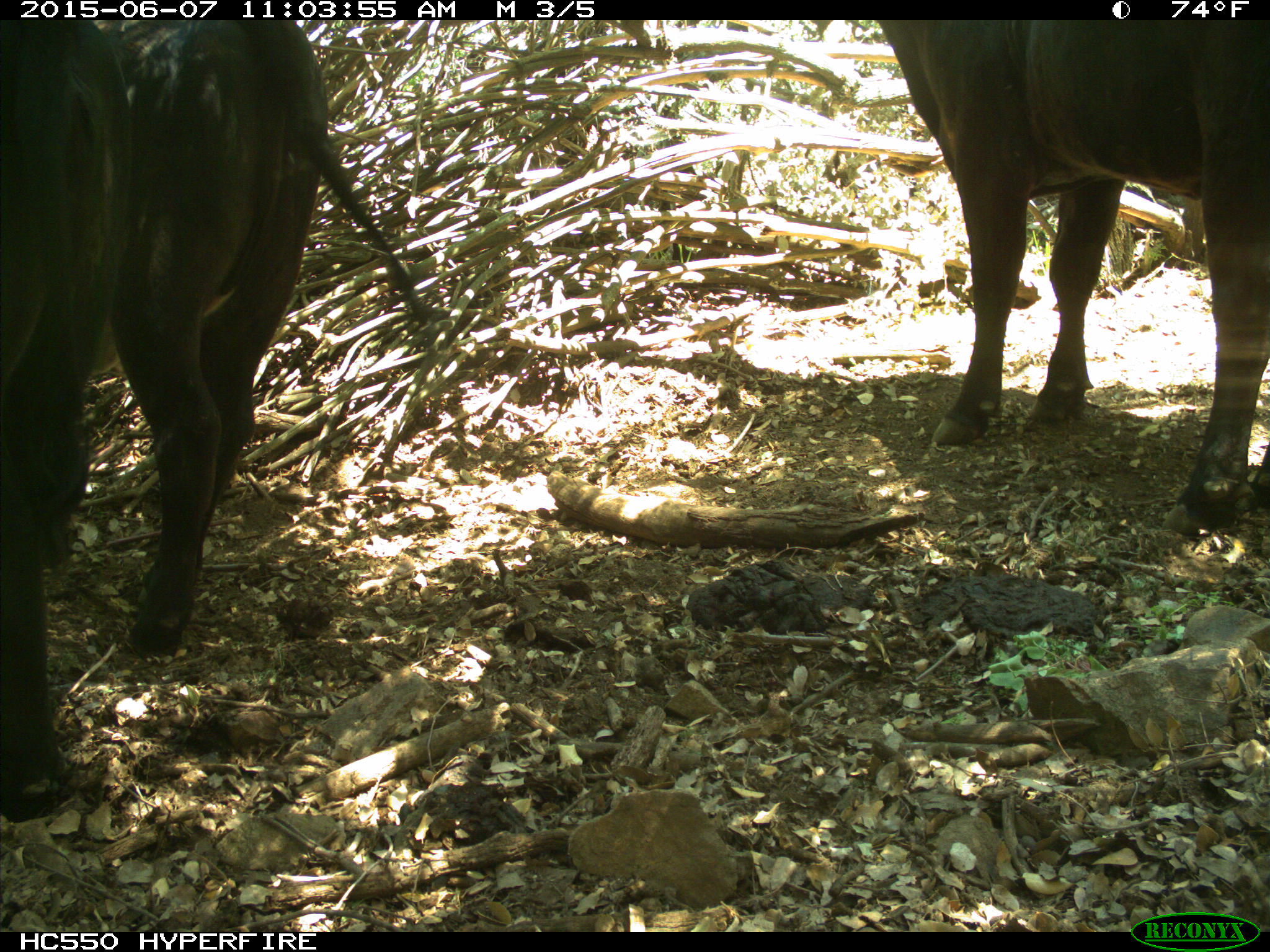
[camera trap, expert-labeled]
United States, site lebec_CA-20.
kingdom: Animalia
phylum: Chordata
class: Mammalia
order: Artiodactyla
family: Bovidae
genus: Bos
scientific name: Bos taurus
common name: domestic cow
Bos taurus (domestic cow).